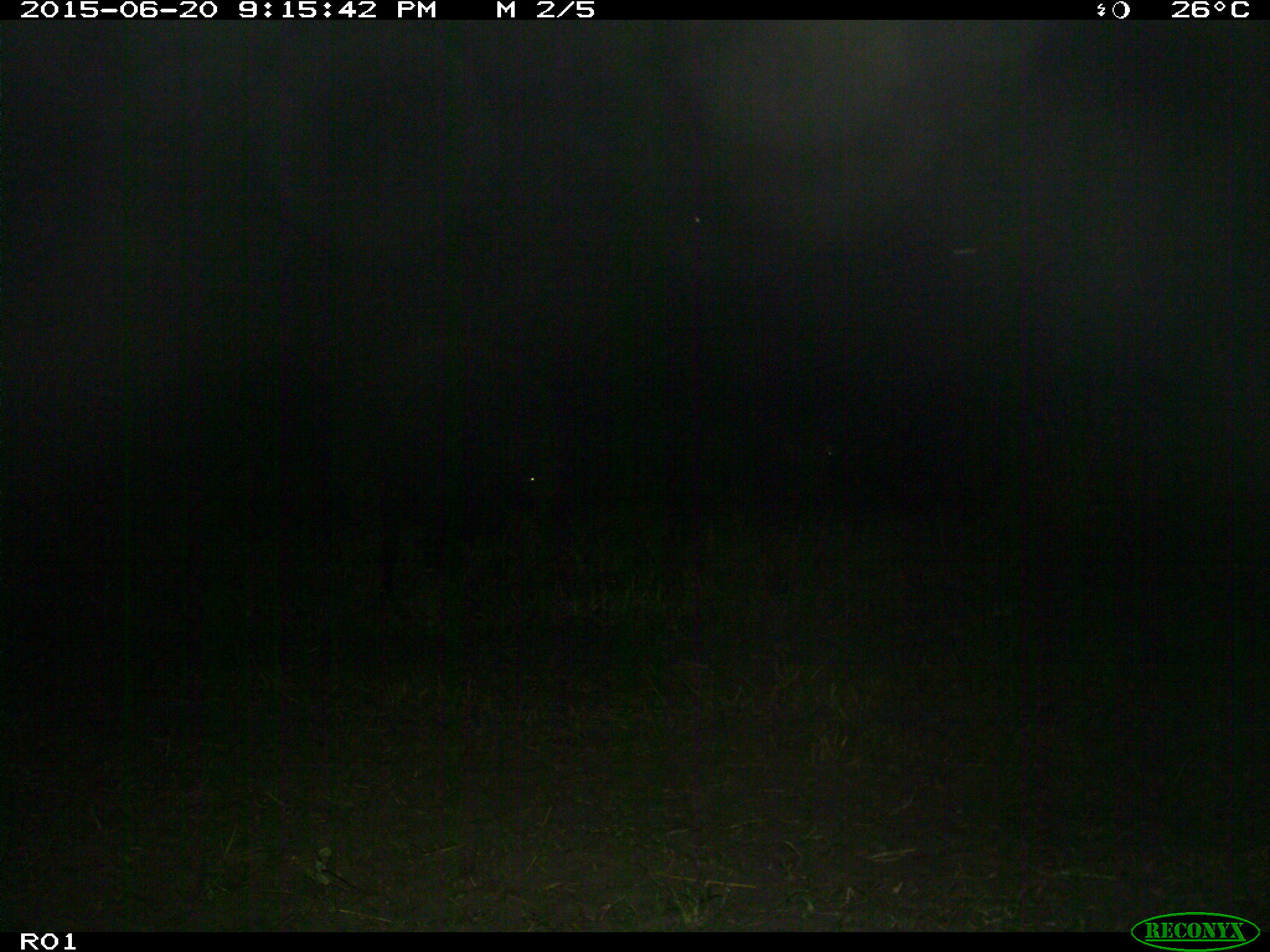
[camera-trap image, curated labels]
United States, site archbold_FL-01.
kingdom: Animalia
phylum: Chordata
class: Mammalia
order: Artiodactyla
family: Bovidae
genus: Bos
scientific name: Bos taurus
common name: domestic cow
Bos taurus (domestic cow).